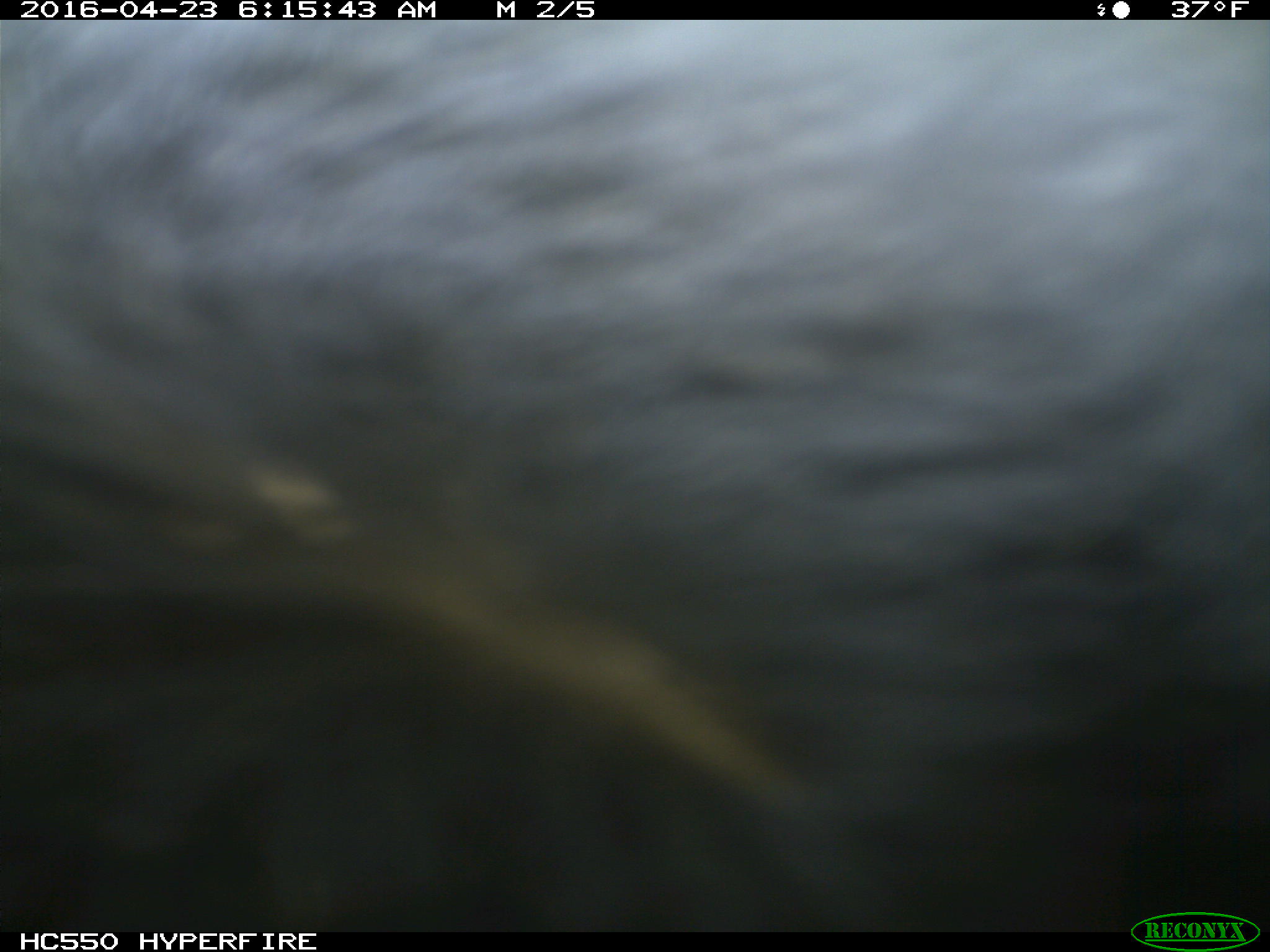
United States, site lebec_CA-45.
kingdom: Animalia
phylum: Chordata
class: Mammalia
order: Artiodactyla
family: Bovidae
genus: Bos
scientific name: Bos taurus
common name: domestic cow